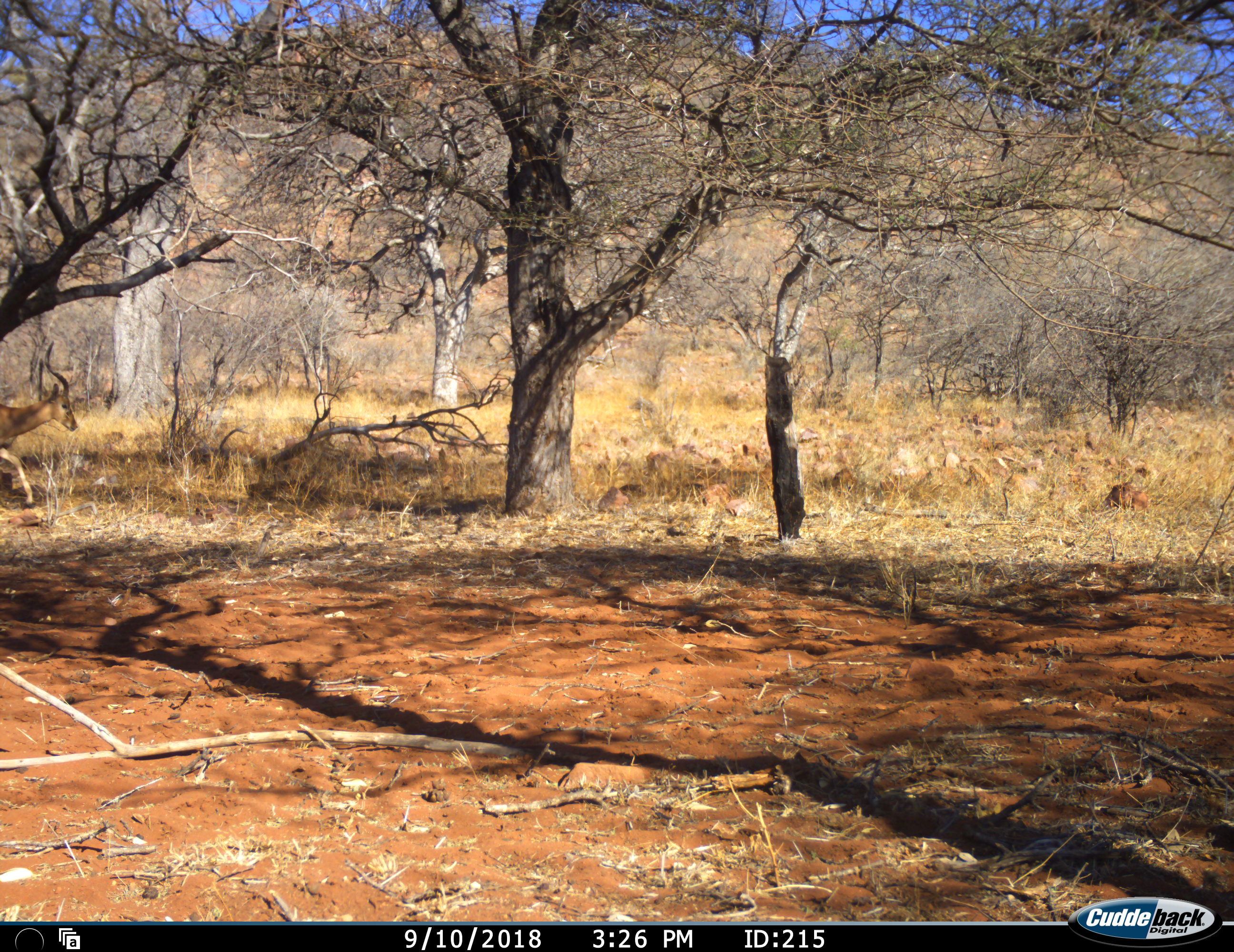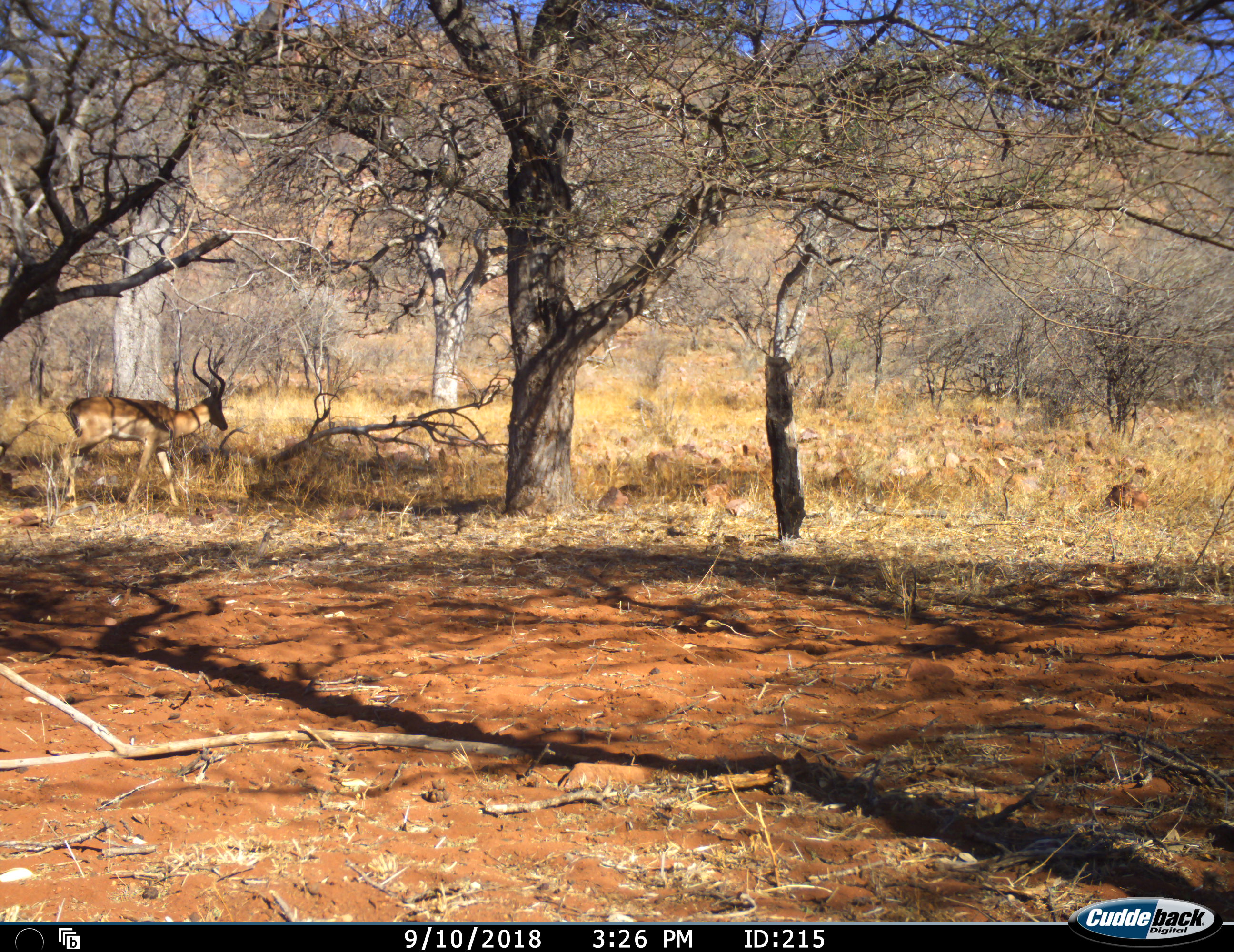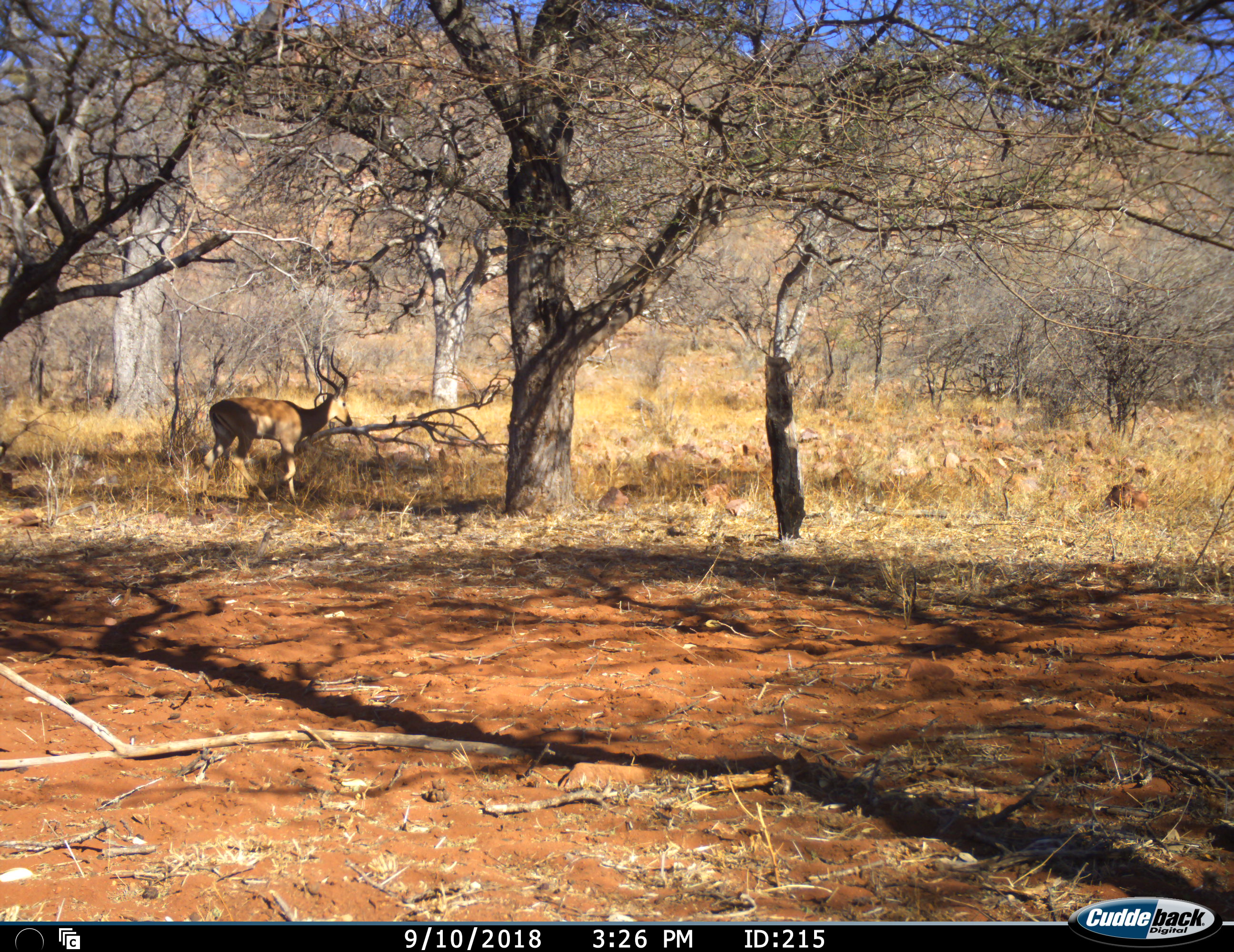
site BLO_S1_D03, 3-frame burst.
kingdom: Animalia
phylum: Chordata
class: Mammalia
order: Artiodactyla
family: Bovidae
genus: Aepyceros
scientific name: Aepyceros melampus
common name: impala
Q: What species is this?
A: Impala (Aepyceros melampus).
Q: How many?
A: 1.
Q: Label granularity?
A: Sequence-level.